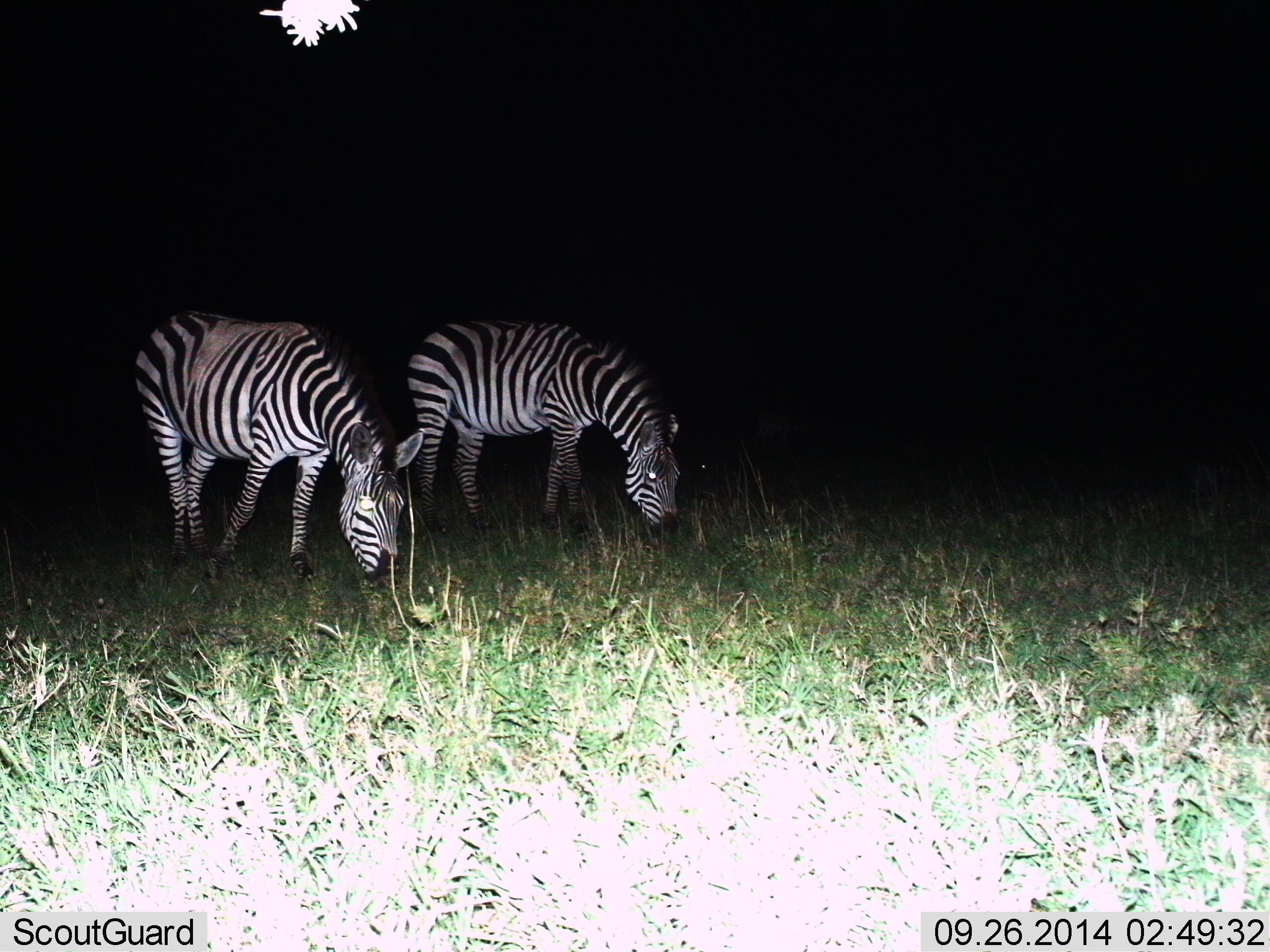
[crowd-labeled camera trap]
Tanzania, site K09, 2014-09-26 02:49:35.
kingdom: Animalia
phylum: Chordata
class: Mammalia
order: Perissodactyla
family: Equidae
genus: Equus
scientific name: Equus quagga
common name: plains zebra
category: zebra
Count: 2.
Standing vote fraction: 30%.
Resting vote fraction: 0%.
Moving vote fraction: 0%.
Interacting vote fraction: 0%.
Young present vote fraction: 0%.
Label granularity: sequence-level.